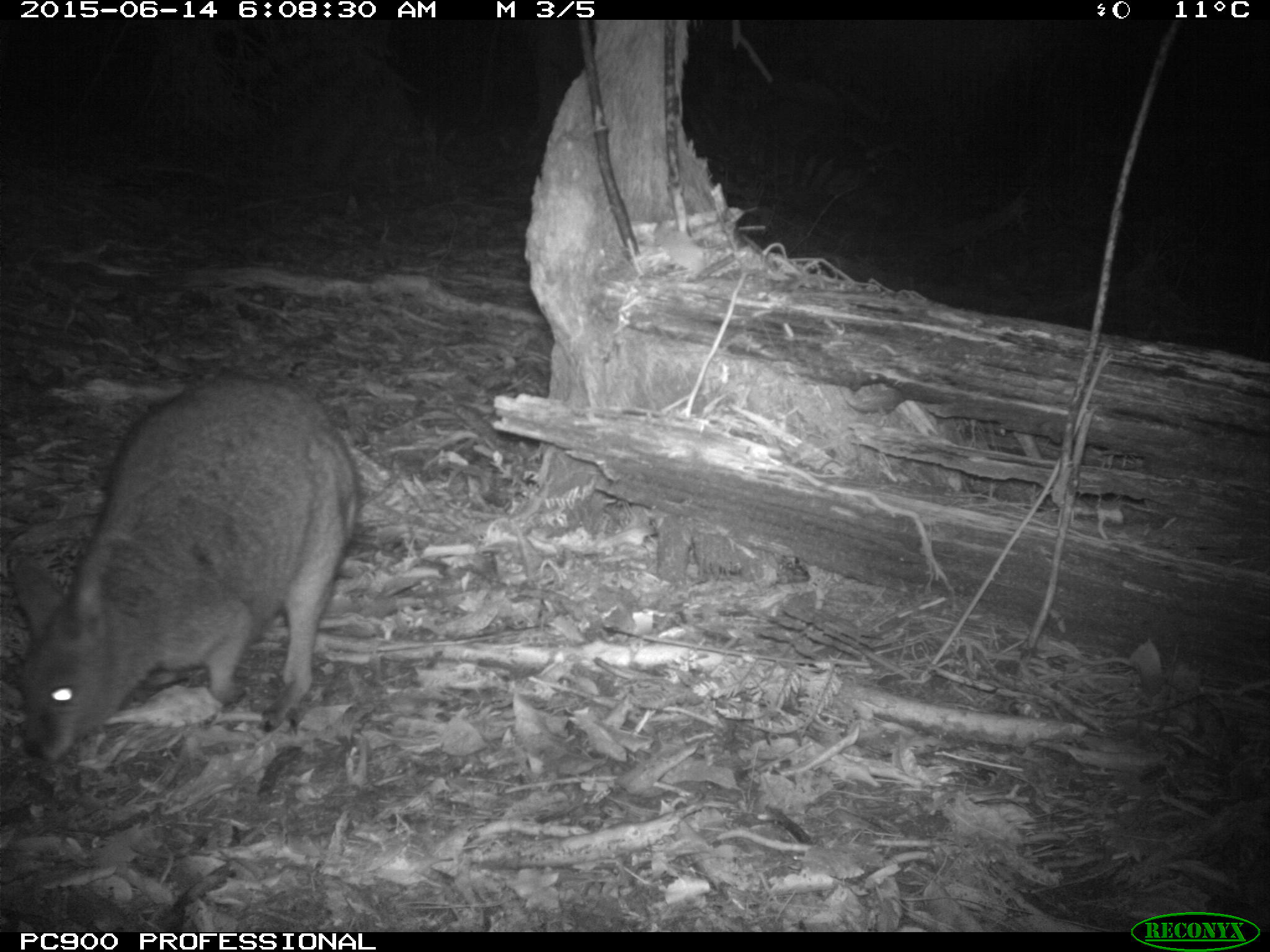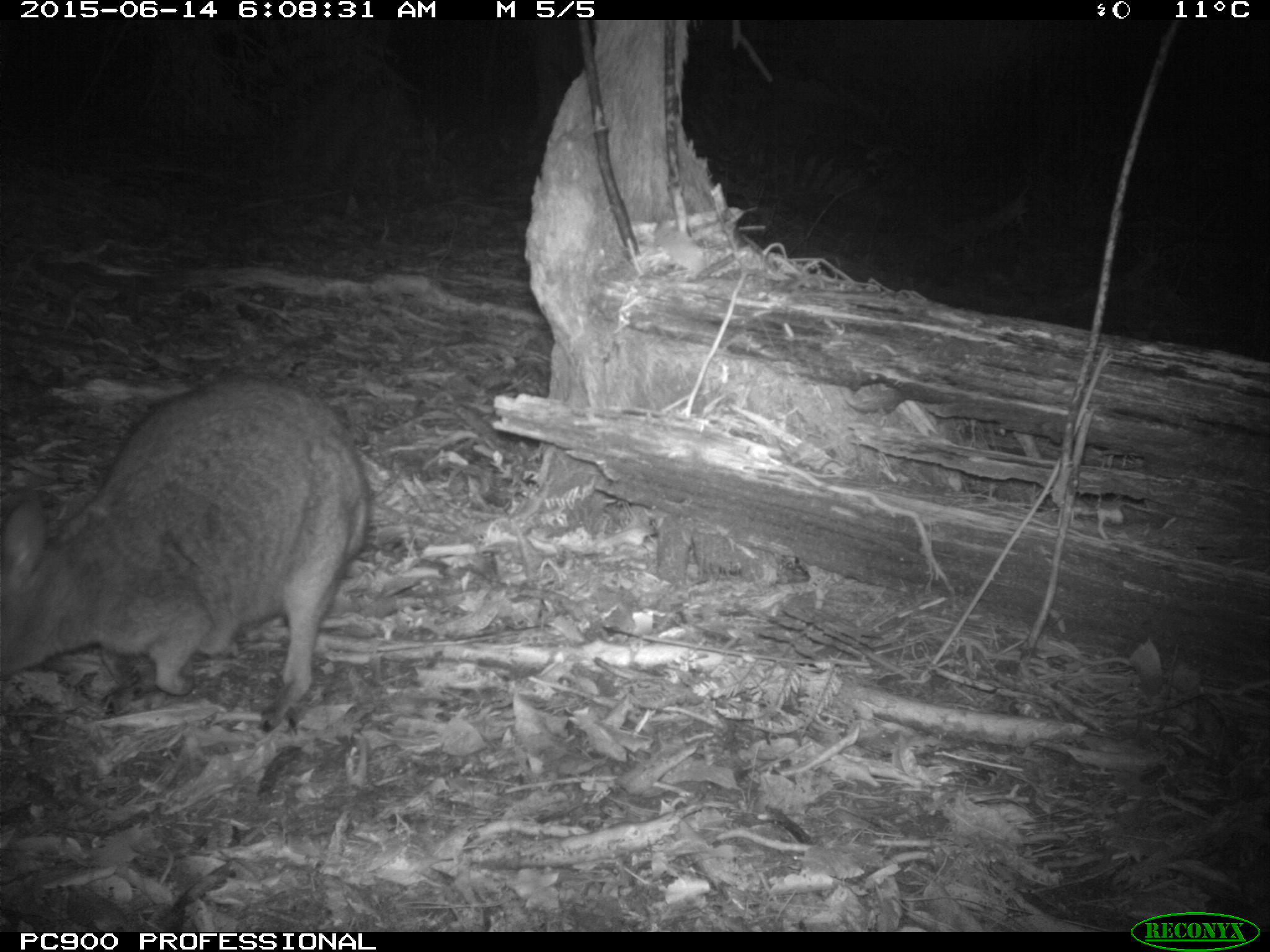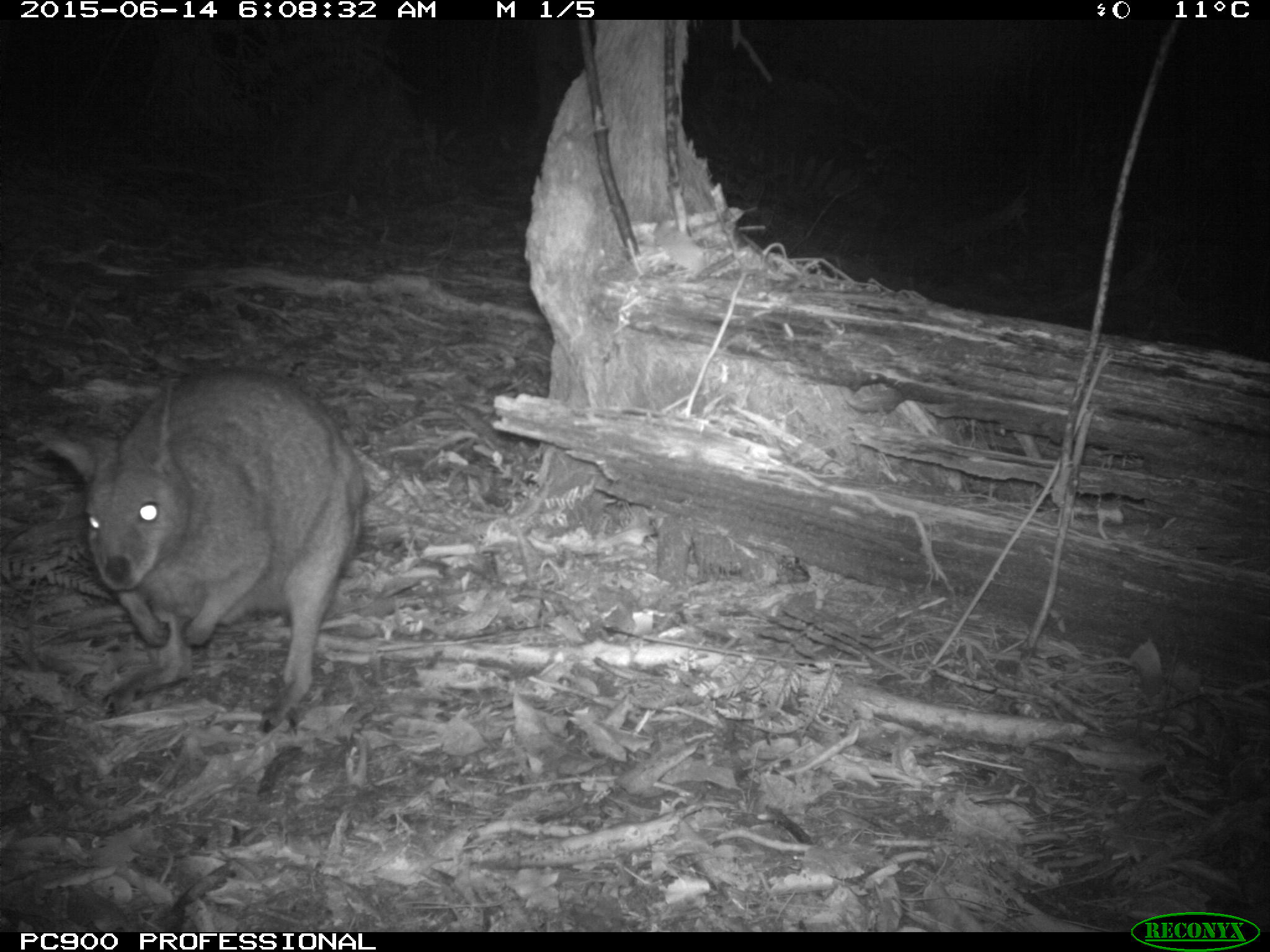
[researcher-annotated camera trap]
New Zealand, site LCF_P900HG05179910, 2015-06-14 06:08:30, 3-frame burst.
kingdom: Animalia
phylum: Chordata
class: Mammalia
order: Diprotodontia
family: Macropodidae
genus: Notamacropus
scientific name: Notamacropus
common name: wallaby